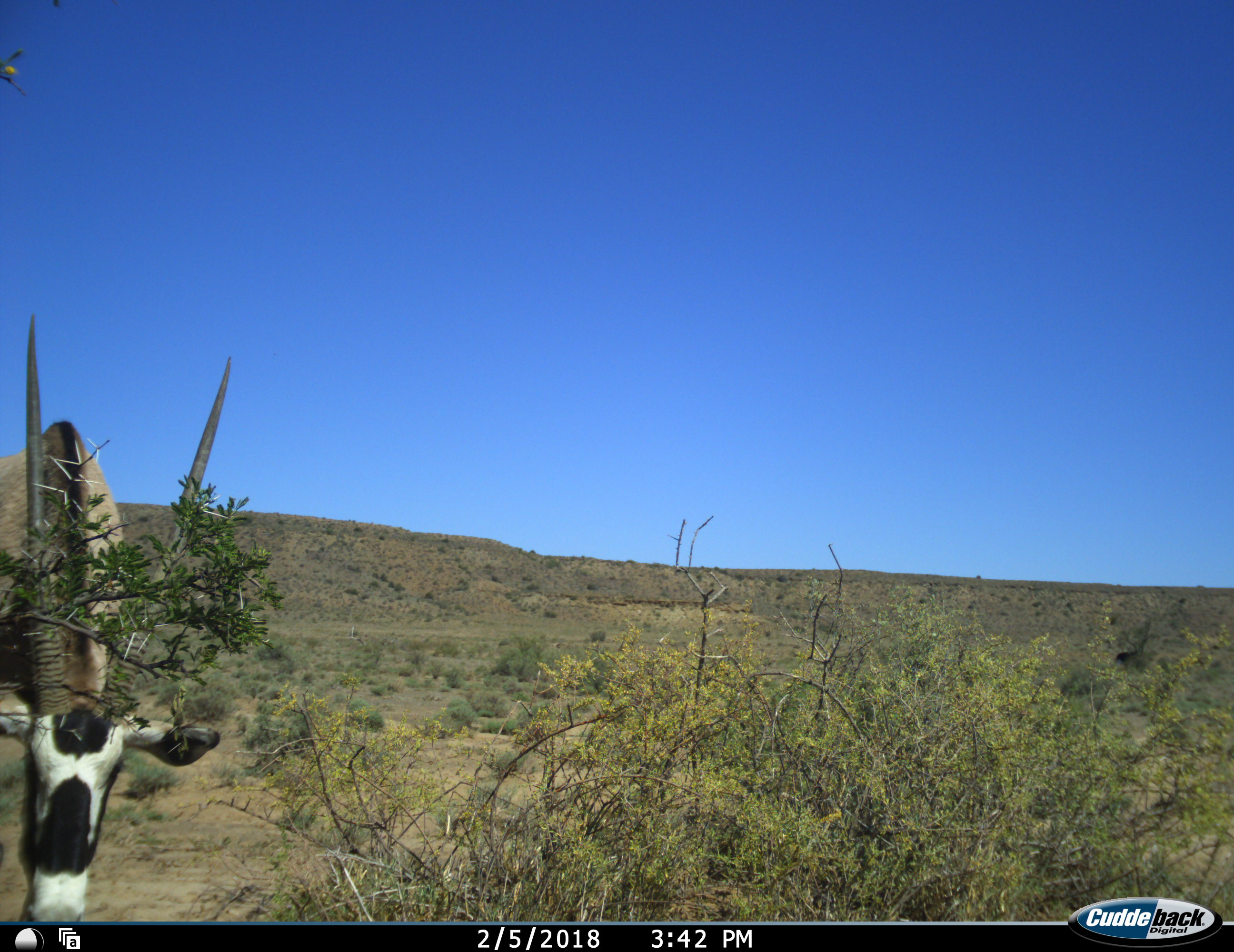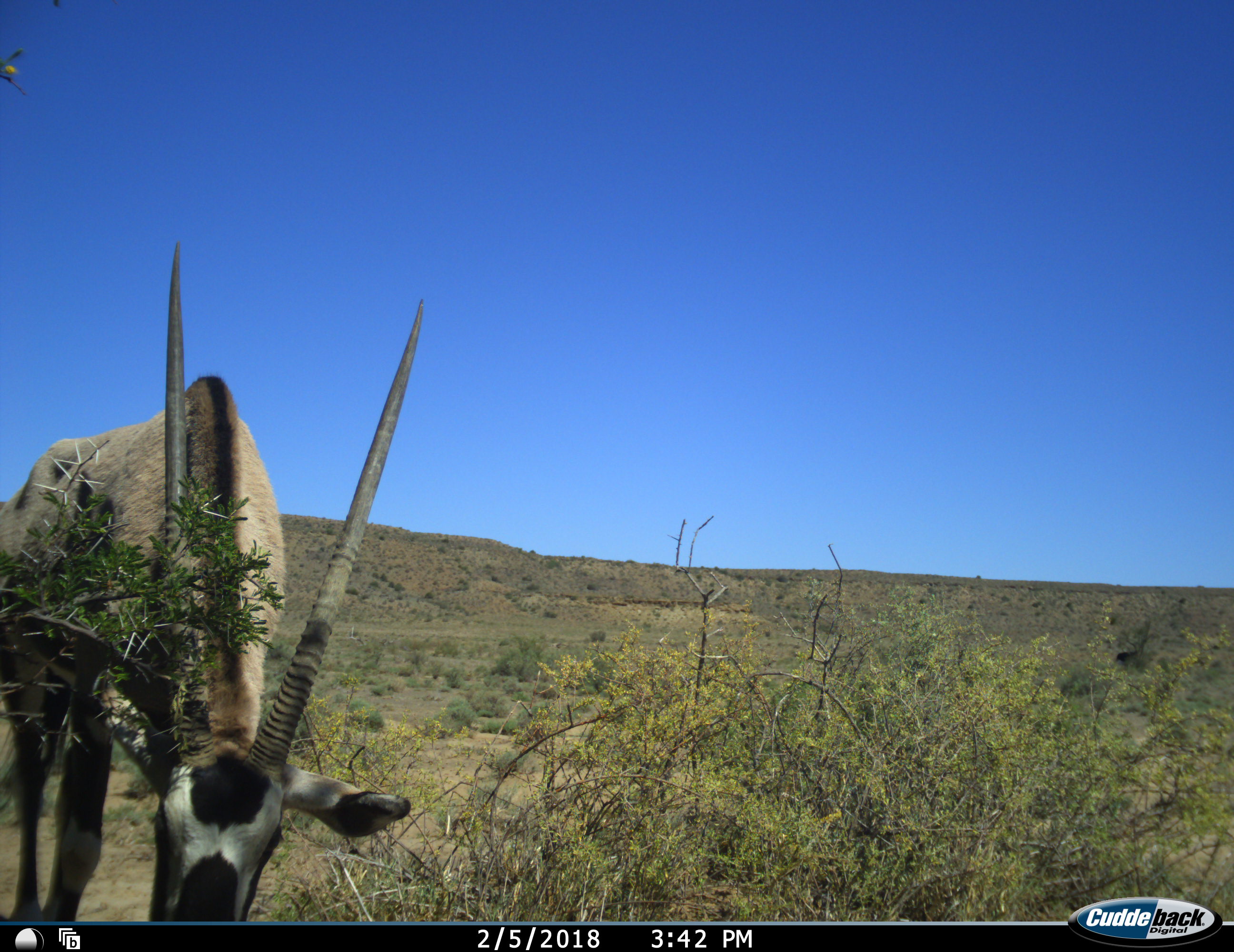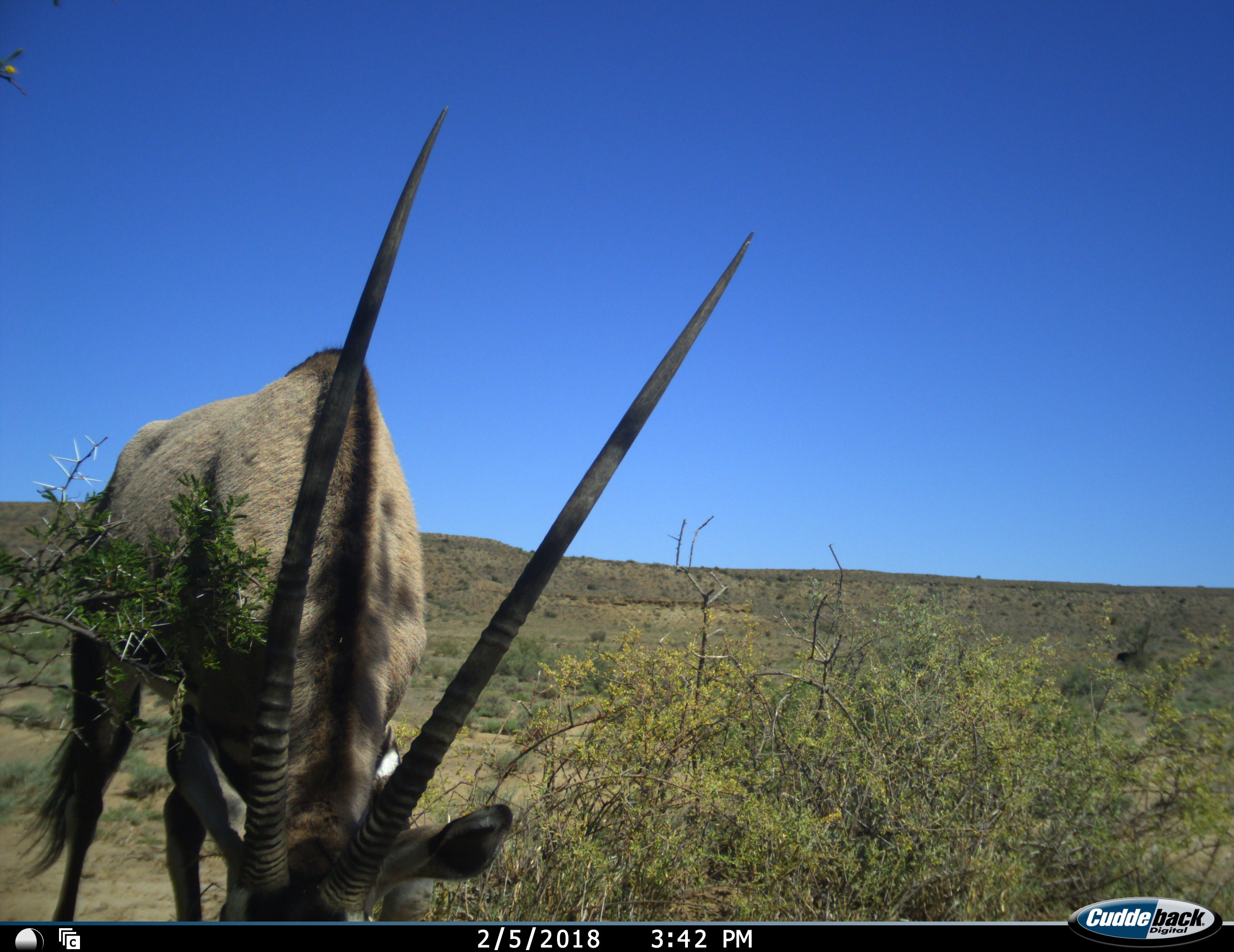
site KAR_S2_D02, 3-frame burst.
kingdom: Animalia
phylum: Chordata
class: Mammalia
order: Artiodactyla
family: Bovidae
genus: Oryx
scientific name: Oryx gazella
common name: gemsbok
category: oryx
Oryx (gemsbok) (Oryx gazella), count 1. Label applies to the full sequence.